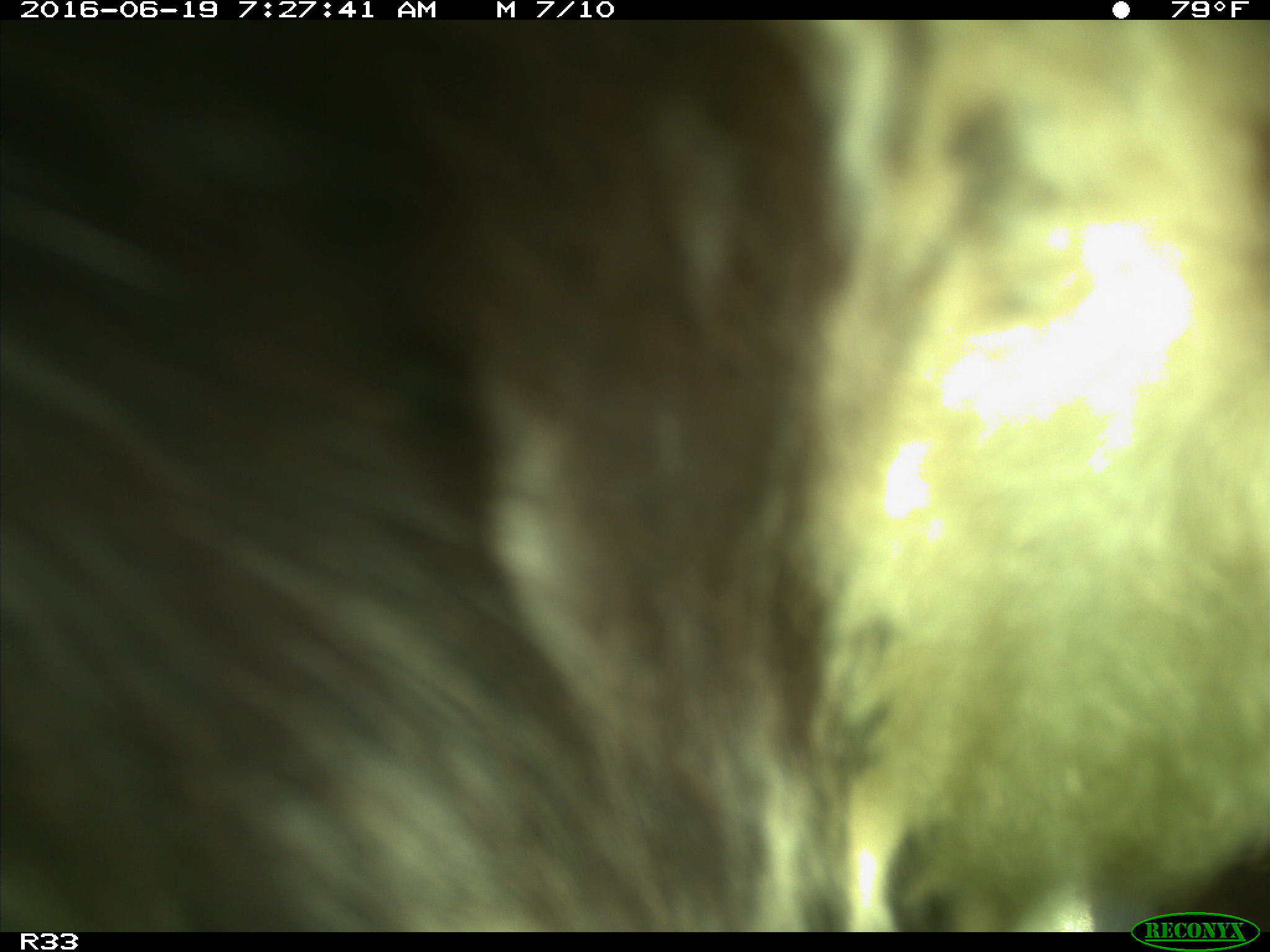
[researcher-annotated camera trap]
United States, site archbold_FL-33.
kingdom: Animalia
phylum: Chordata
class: Mammalia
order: Artiodactyla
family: Bovidae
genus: Bos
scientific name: Bos taurus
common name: domestic cow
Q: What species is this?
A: Bos taurus (domestic cow).